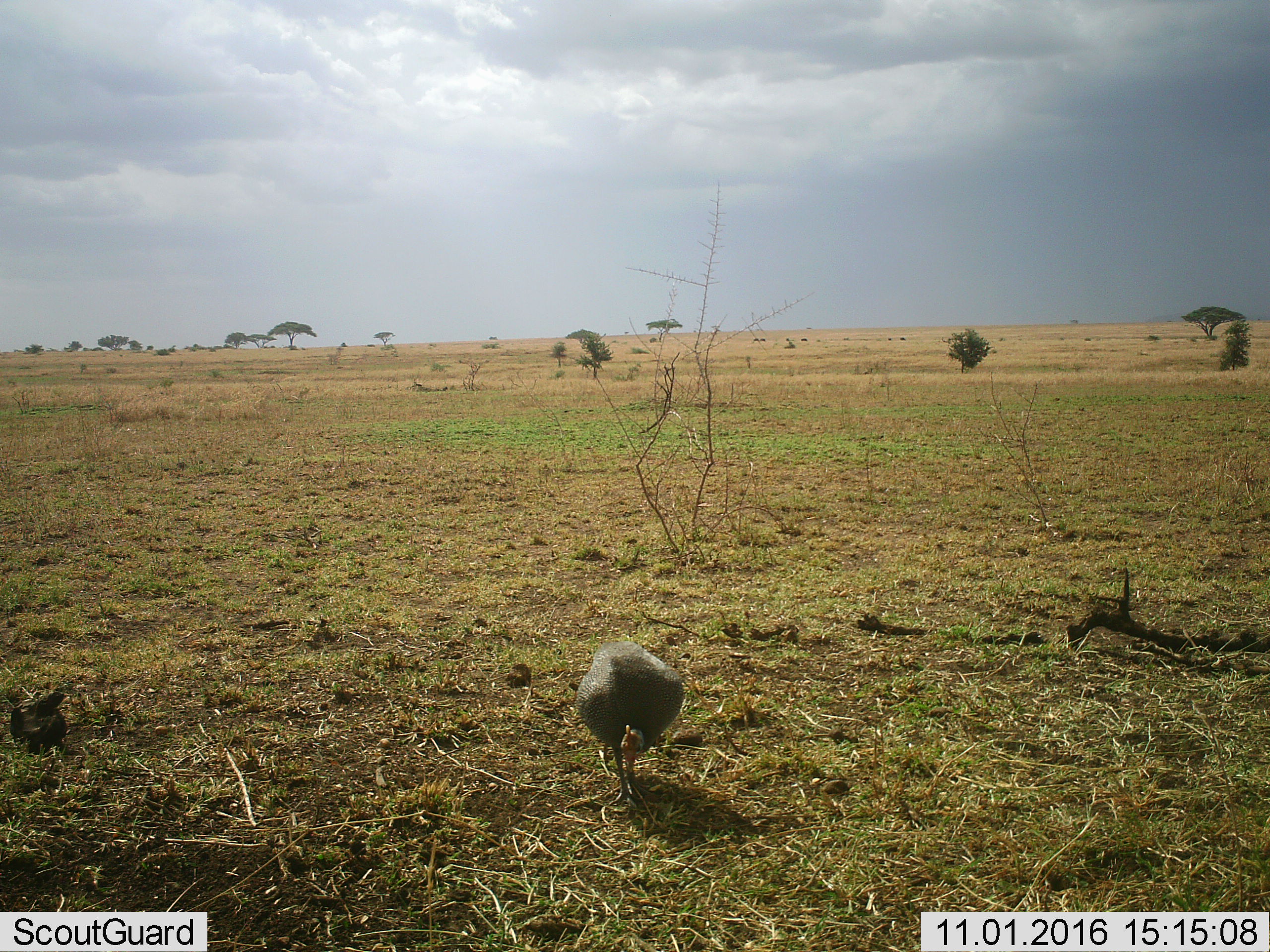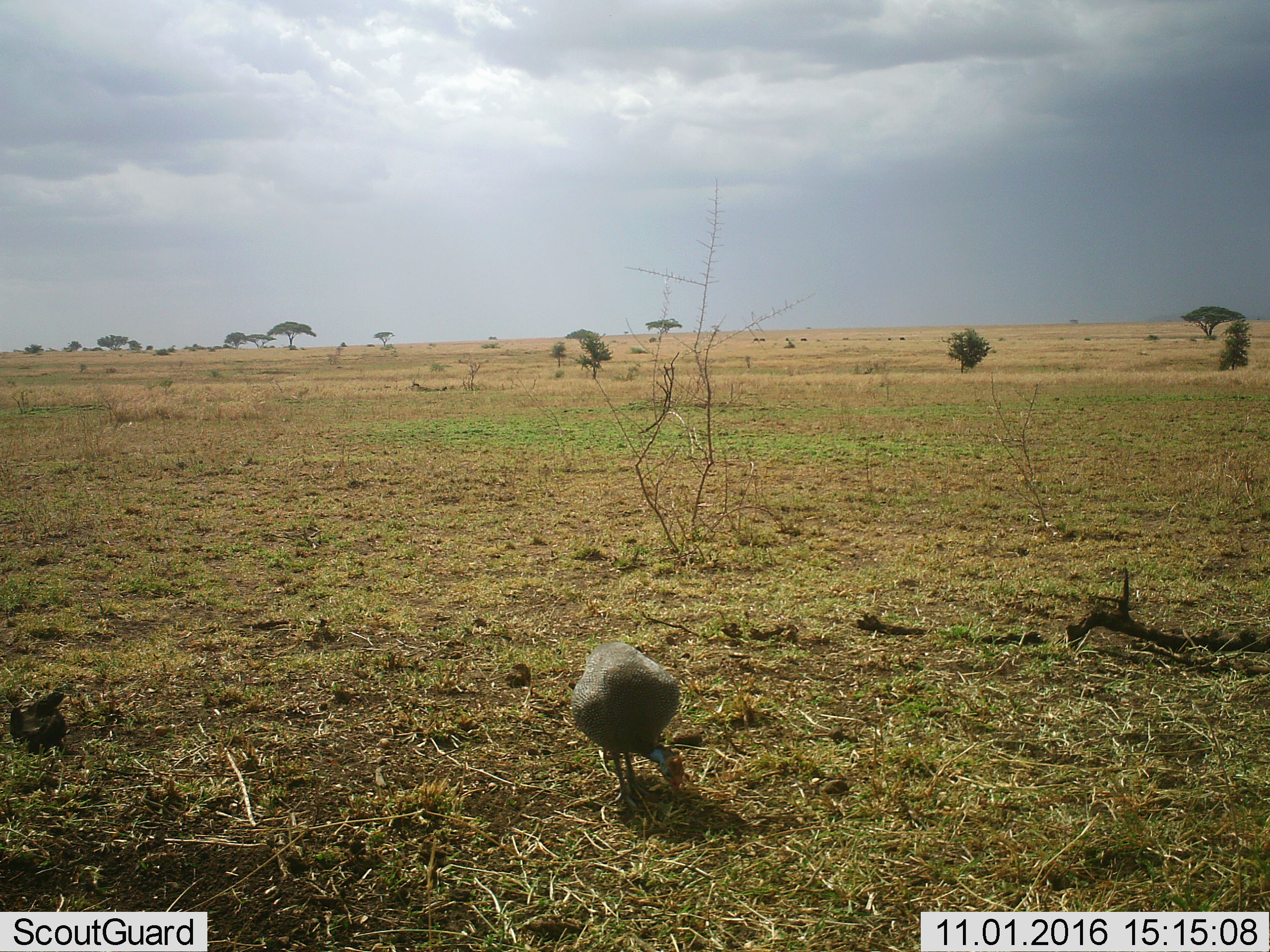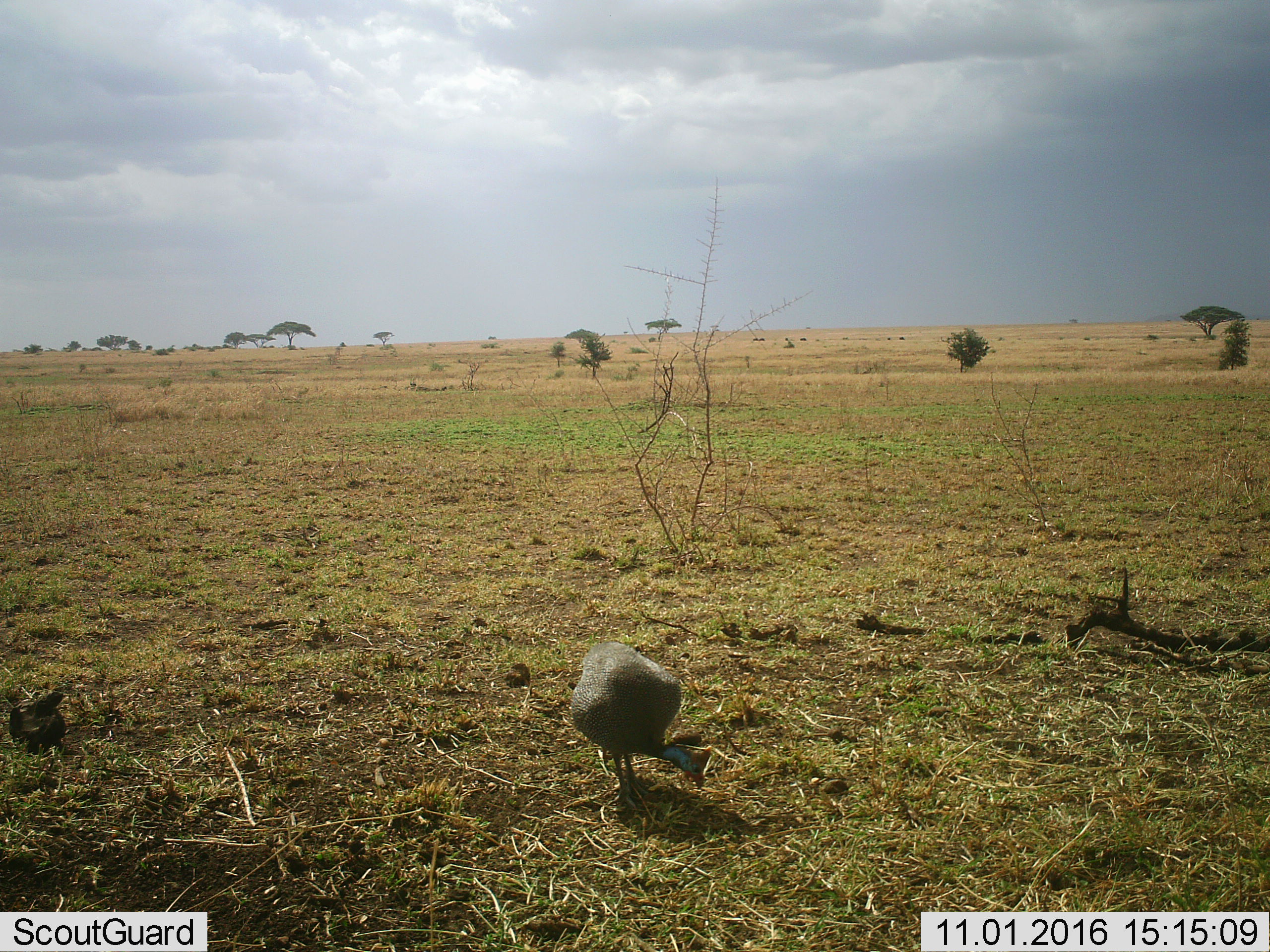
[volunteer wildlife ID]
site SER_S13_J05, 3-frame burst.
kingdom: Animalia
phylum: Chordata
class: Aves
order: Galliformes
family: Numididae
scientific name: Numididae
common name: guineafowl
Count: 1.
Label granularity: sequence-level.